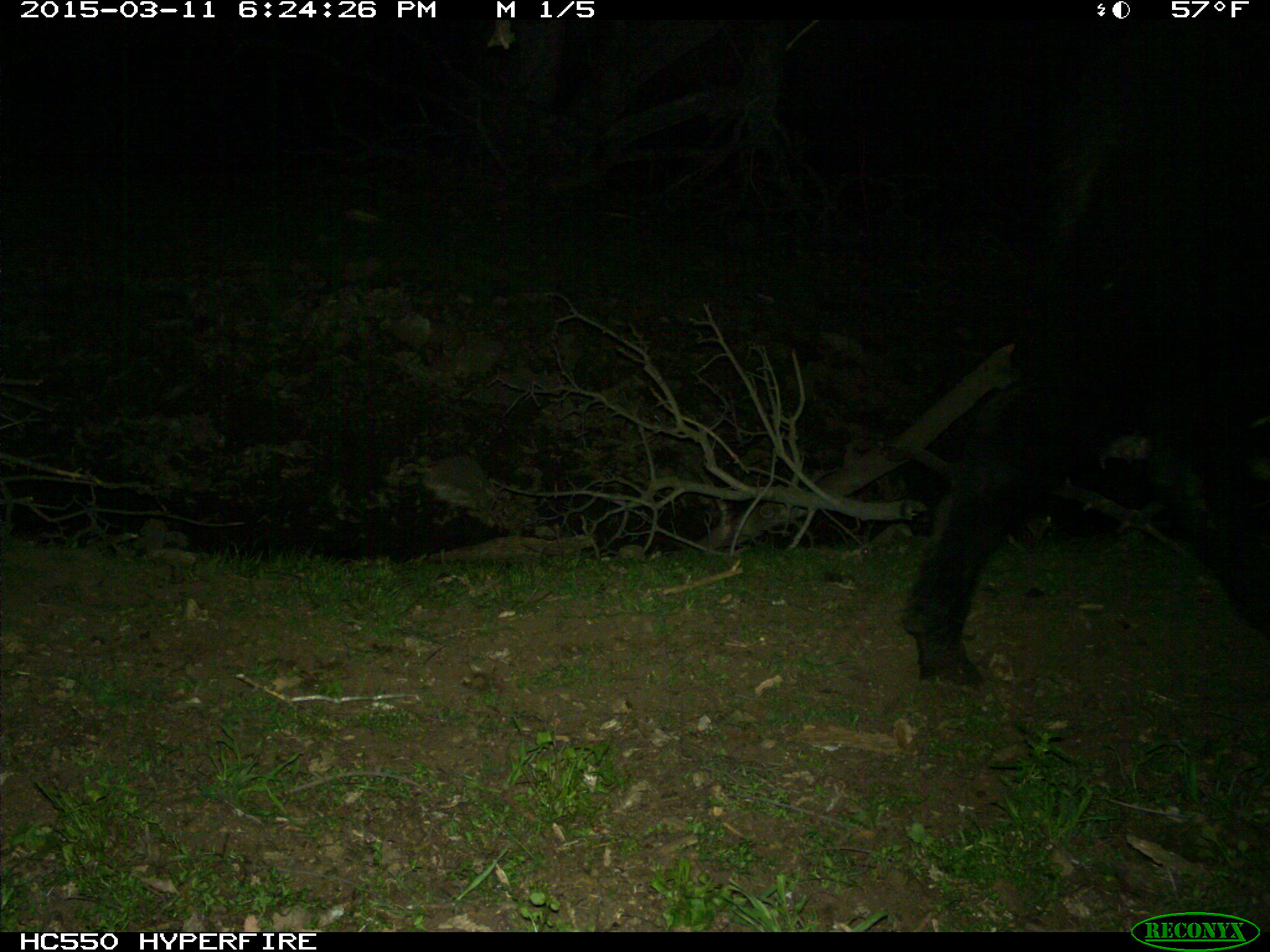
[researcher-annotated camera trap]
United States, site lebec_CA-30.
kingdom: Animalia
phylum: Chordata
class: Mammalia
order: Artiodactyla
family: Bovidae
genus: Bos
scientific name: Bos taurus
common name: domestic cow